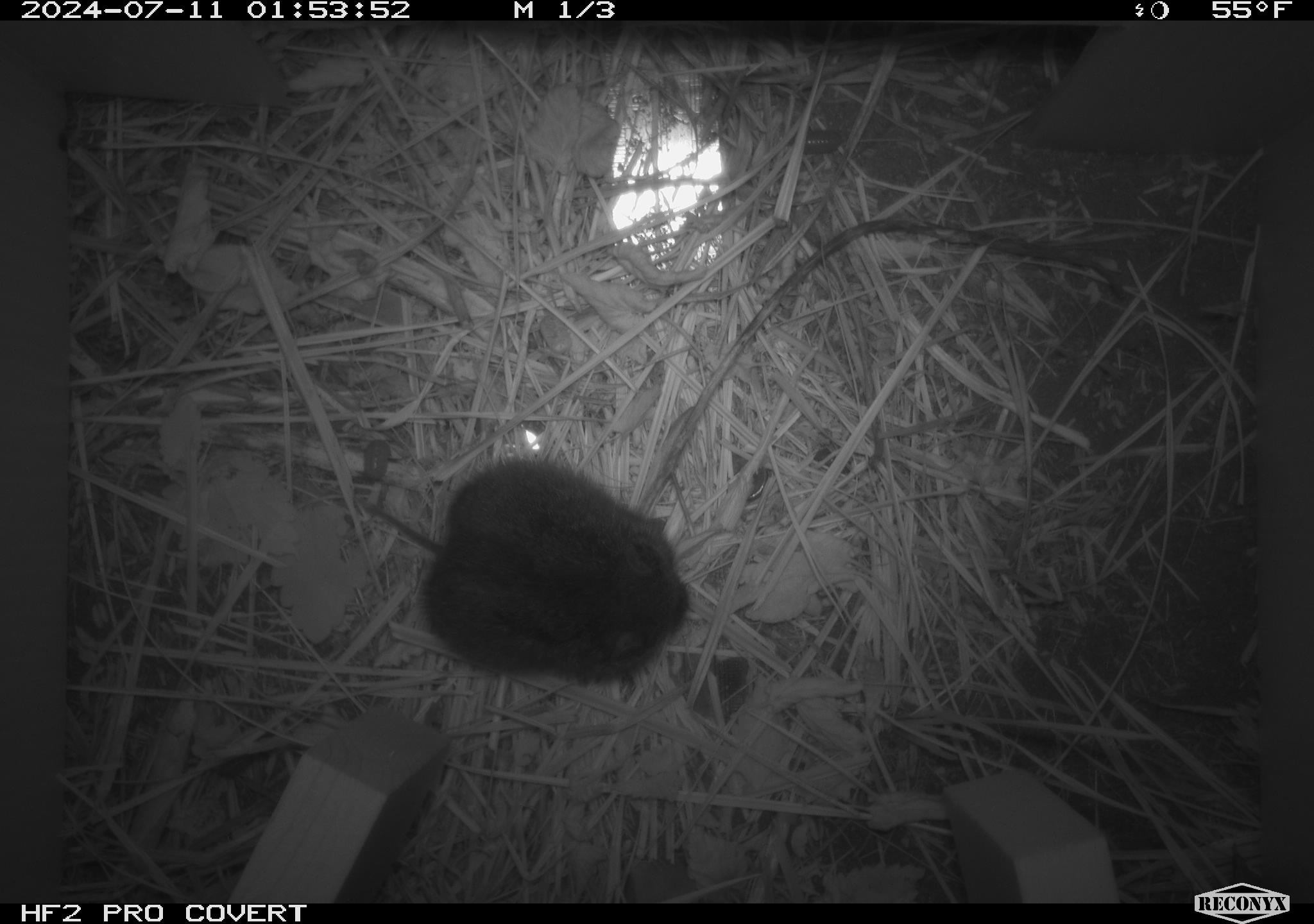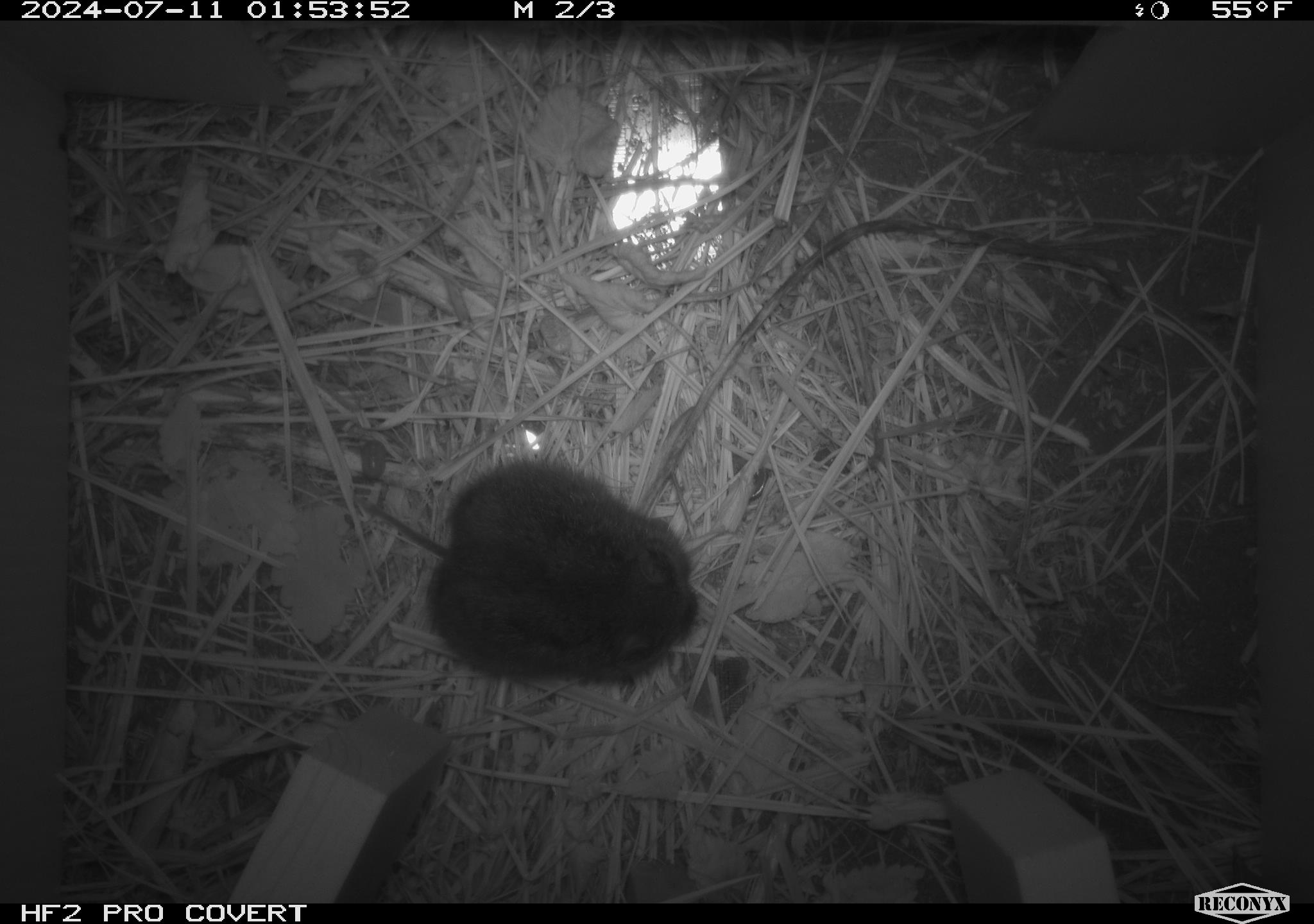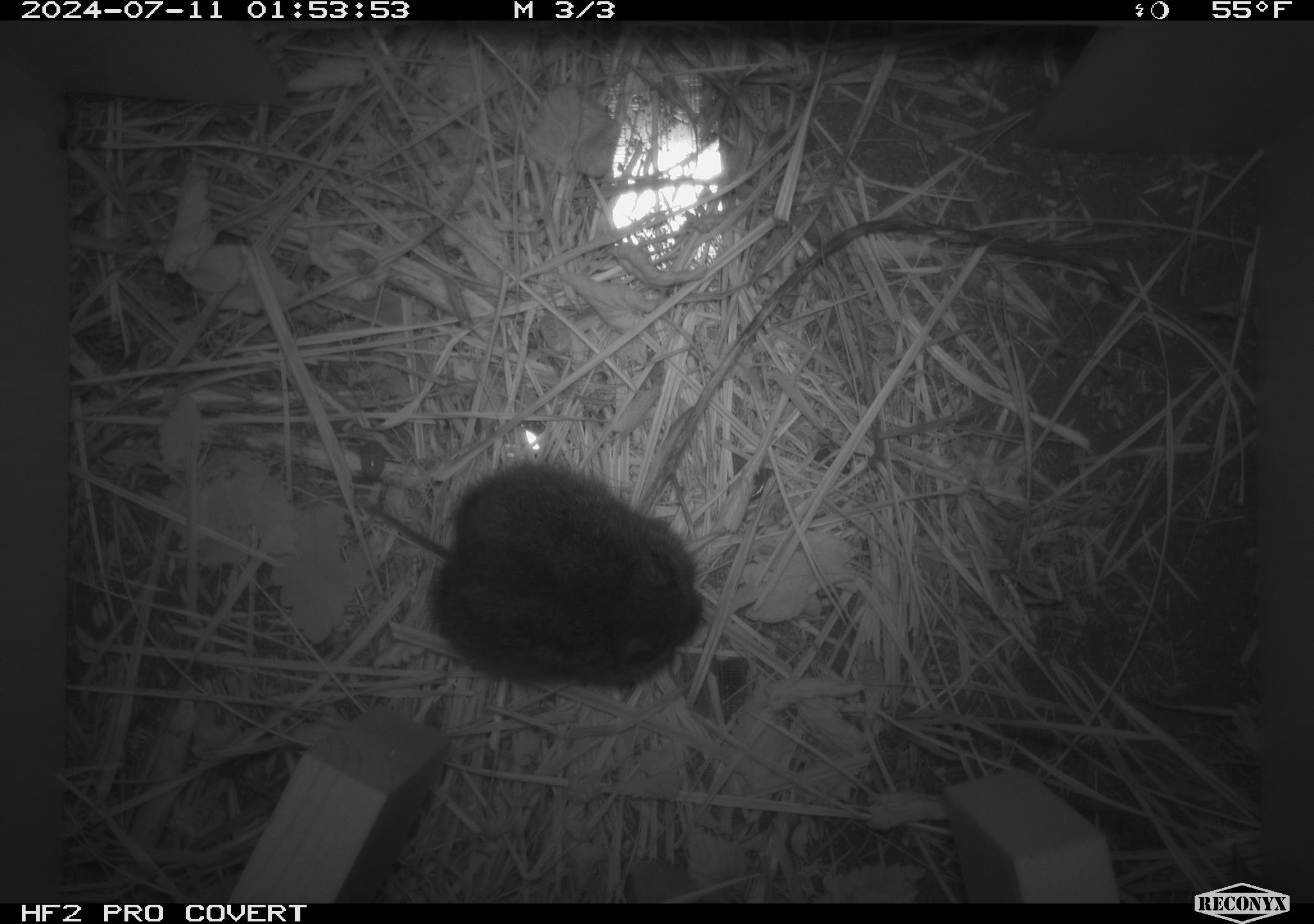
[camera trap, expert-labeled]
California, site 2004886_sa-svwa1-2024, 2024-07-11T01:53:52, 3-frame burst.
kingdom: Animalia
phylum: Chordata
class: Mammalia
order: Rodentia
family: Cricetidae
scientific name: Arvicolinae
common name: voles, lemmings, and muskrats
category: arvicolinae subfamily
Arvicolinae subfamily (voles, lemmings, and muskrats) (Arvicolinae).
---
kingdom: Animalia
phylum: Arthropoda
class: Malacostraca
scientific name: Malacostraca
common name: amphipods, crabs, isopods, krill, lobsters and shrimps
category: malacostracan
Malacostracan (amphipods, crabs, isopods, krill, lobsters and shrimps) (Malacostraca).